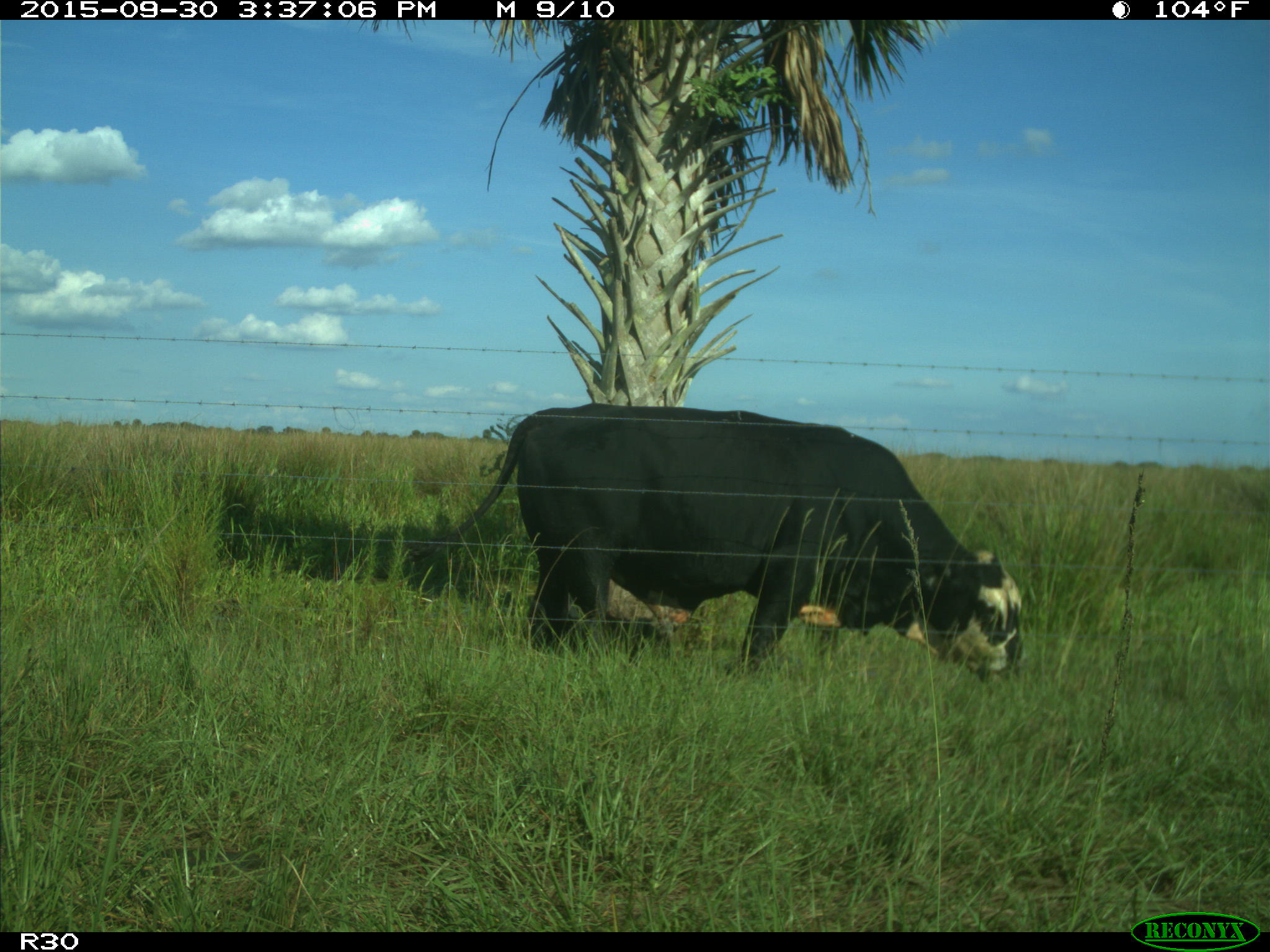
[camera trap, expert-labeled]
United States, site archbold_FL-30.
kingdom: Animalia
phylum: Chordata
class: Mammalia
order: Artiodactyla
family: Bovidae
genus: Bos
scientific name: Bos taurus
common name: domestic cow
Bos taurus (domestic cow).